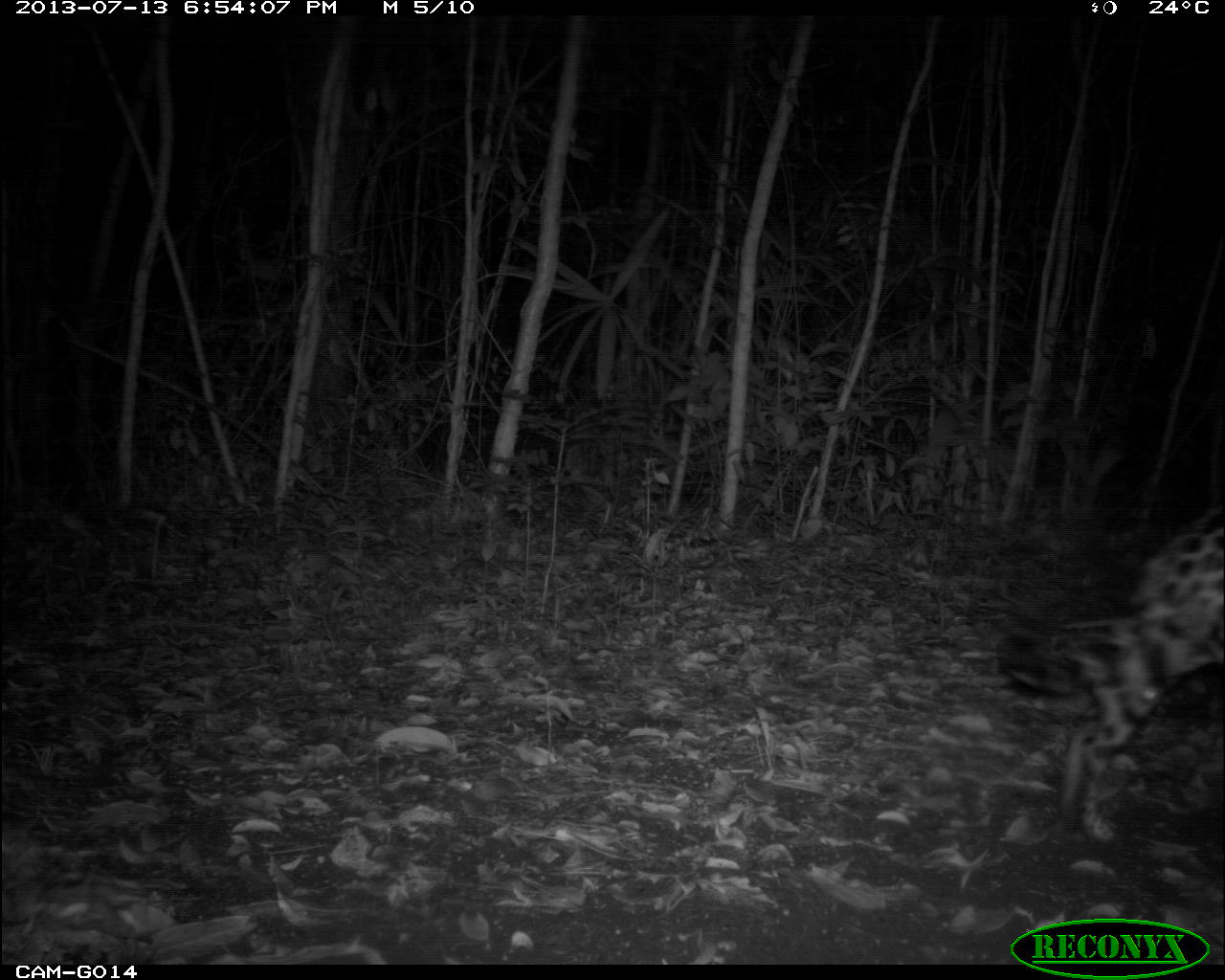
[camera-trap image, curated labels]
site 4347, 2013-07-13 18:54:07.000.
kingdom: Animalia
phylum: Chordata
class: Mammalia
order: Carnivora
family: Felidae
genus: Panthera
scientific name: Panthera onca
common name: jaguar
Panthera onca (jaguar), count 1.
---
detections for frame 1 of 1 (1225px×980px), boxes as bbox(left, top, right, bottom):
panthera onca: bbox(990, 501, 1225, 846)